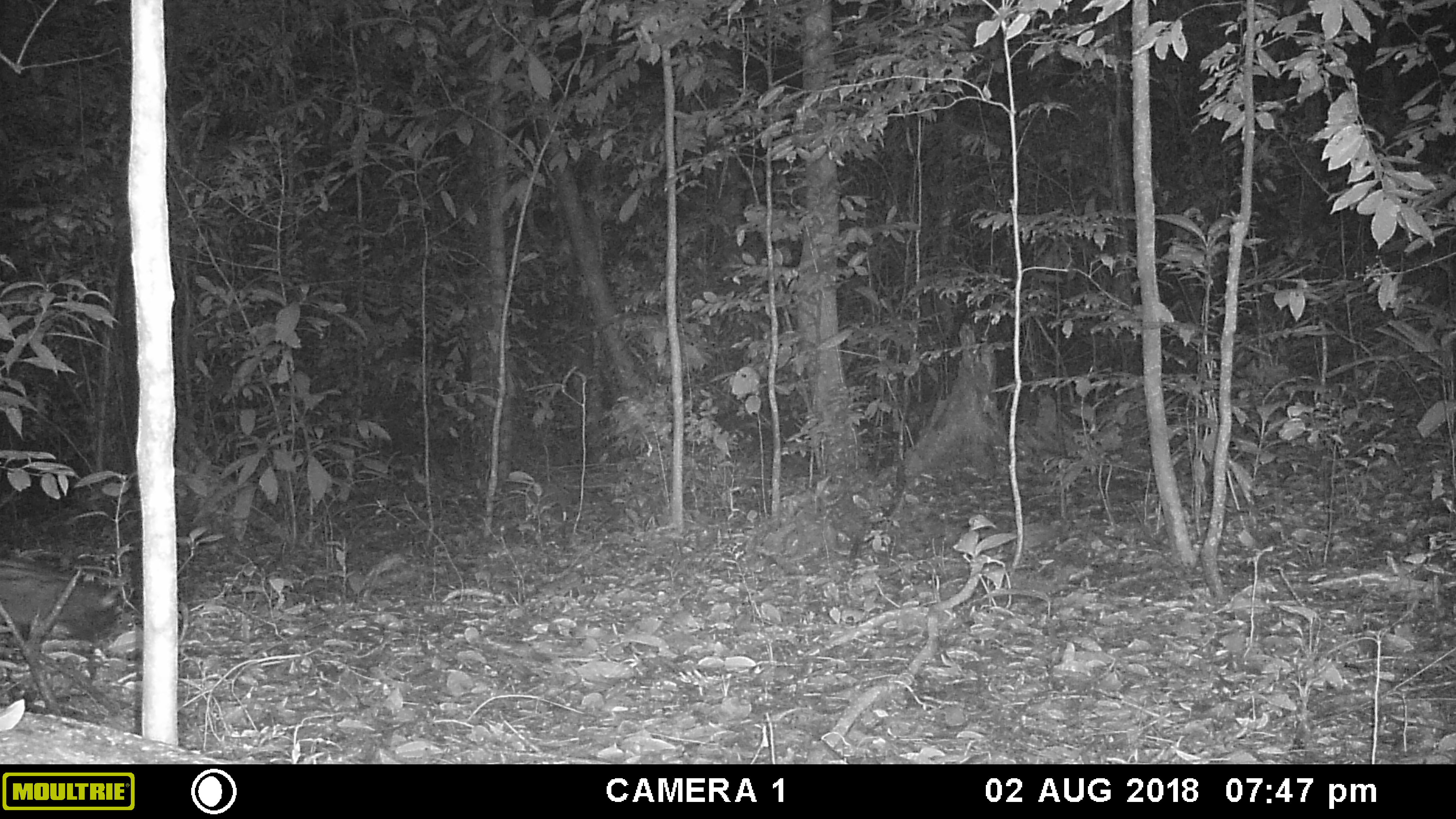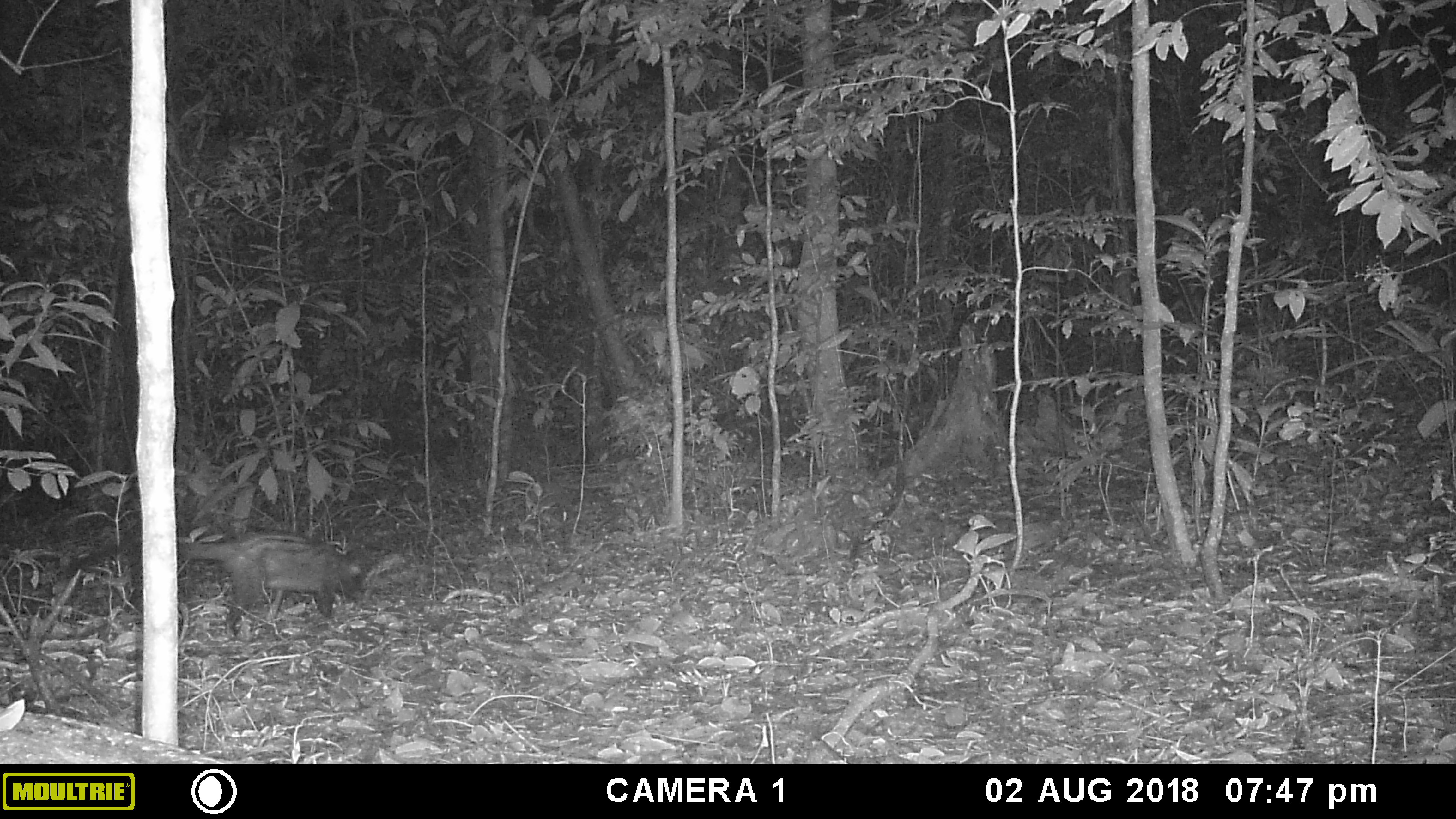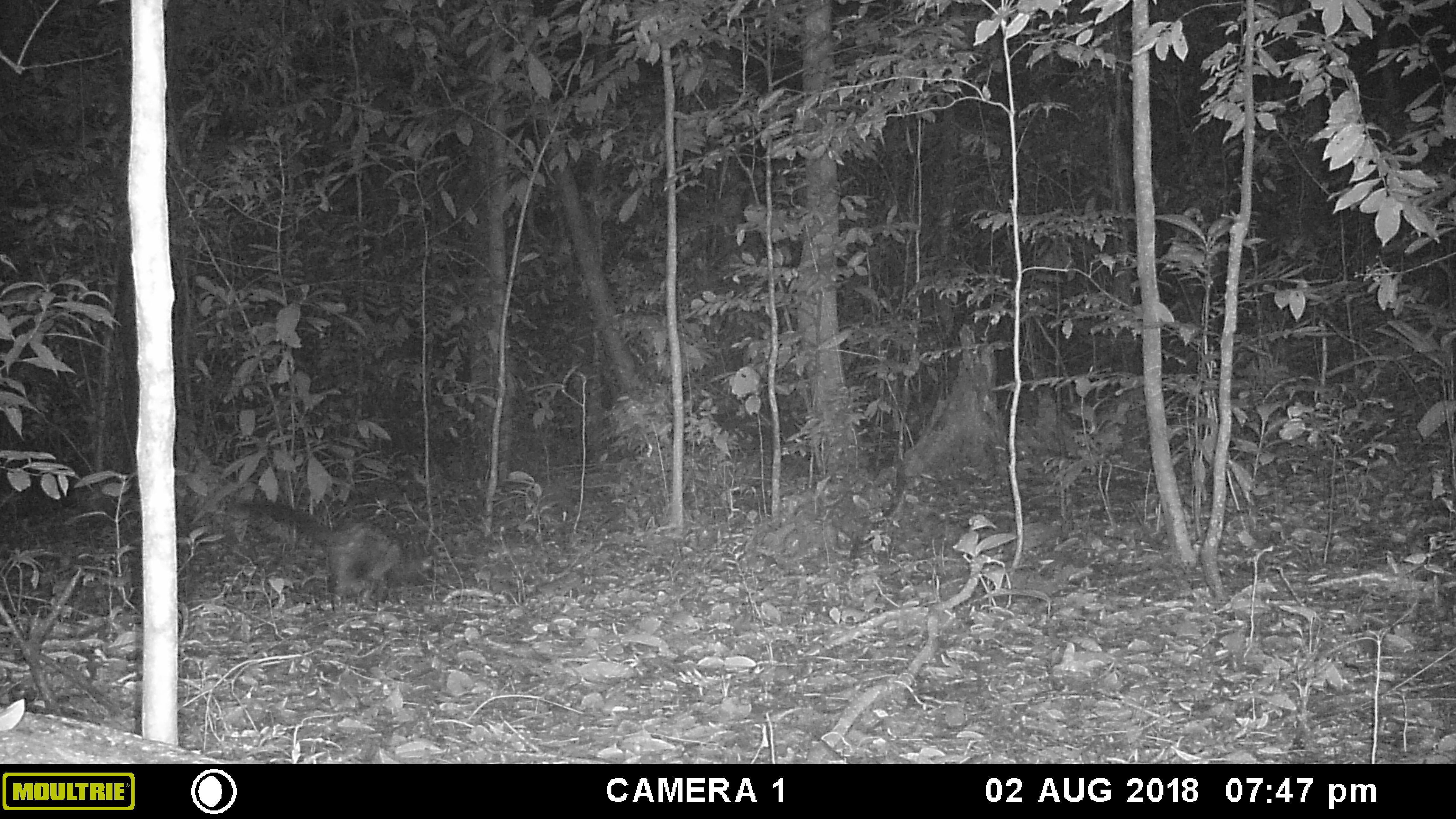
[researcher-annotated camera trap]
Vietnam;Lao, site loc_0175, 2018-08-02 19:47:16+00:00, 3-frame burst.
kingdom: Animalia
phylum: Chordata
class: Mammalia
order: Carnivora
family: Viverridae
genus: Paradoxurus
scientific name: Paradoxurus hermaphroditus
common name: common palm civet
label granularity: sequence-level